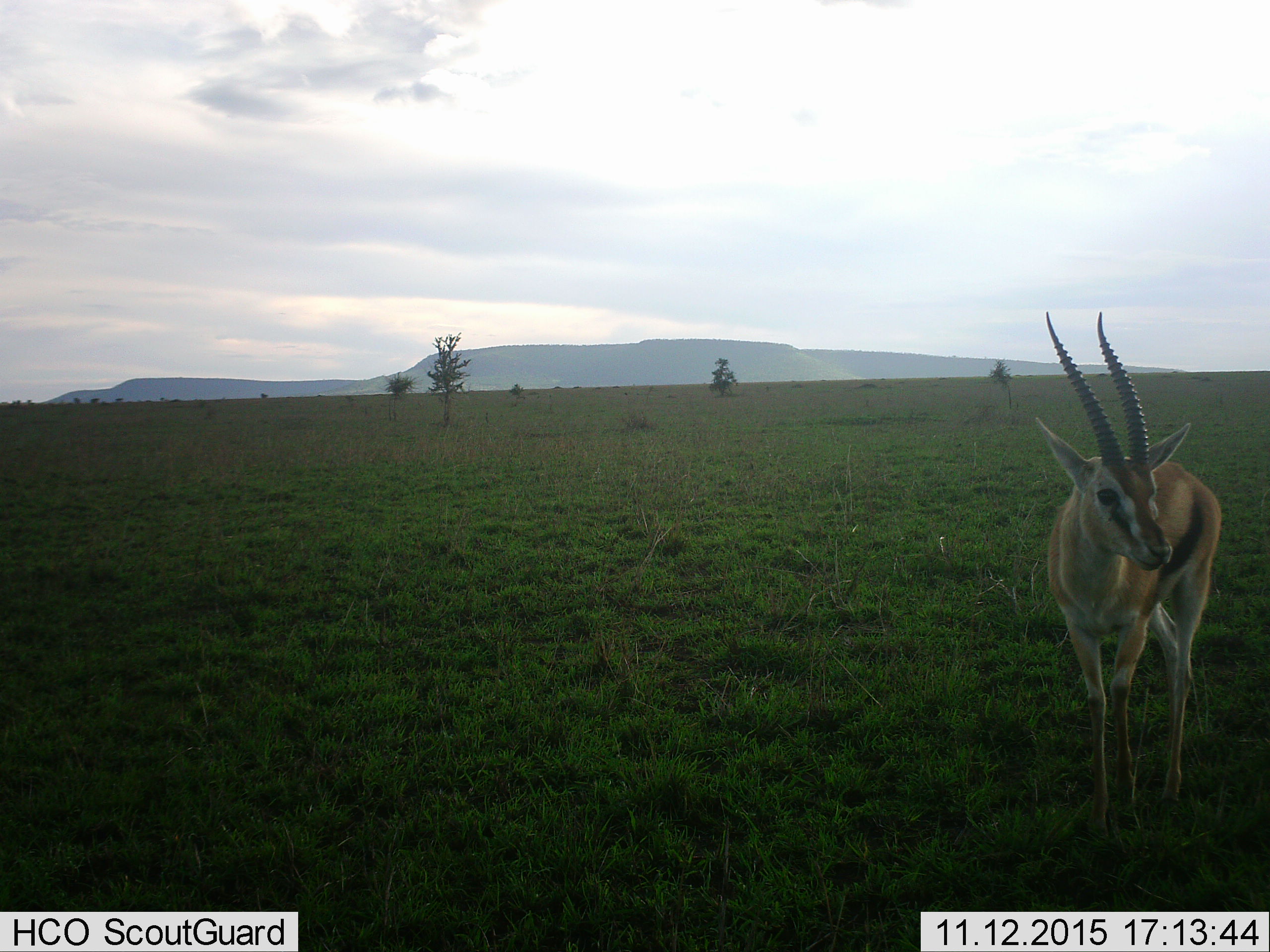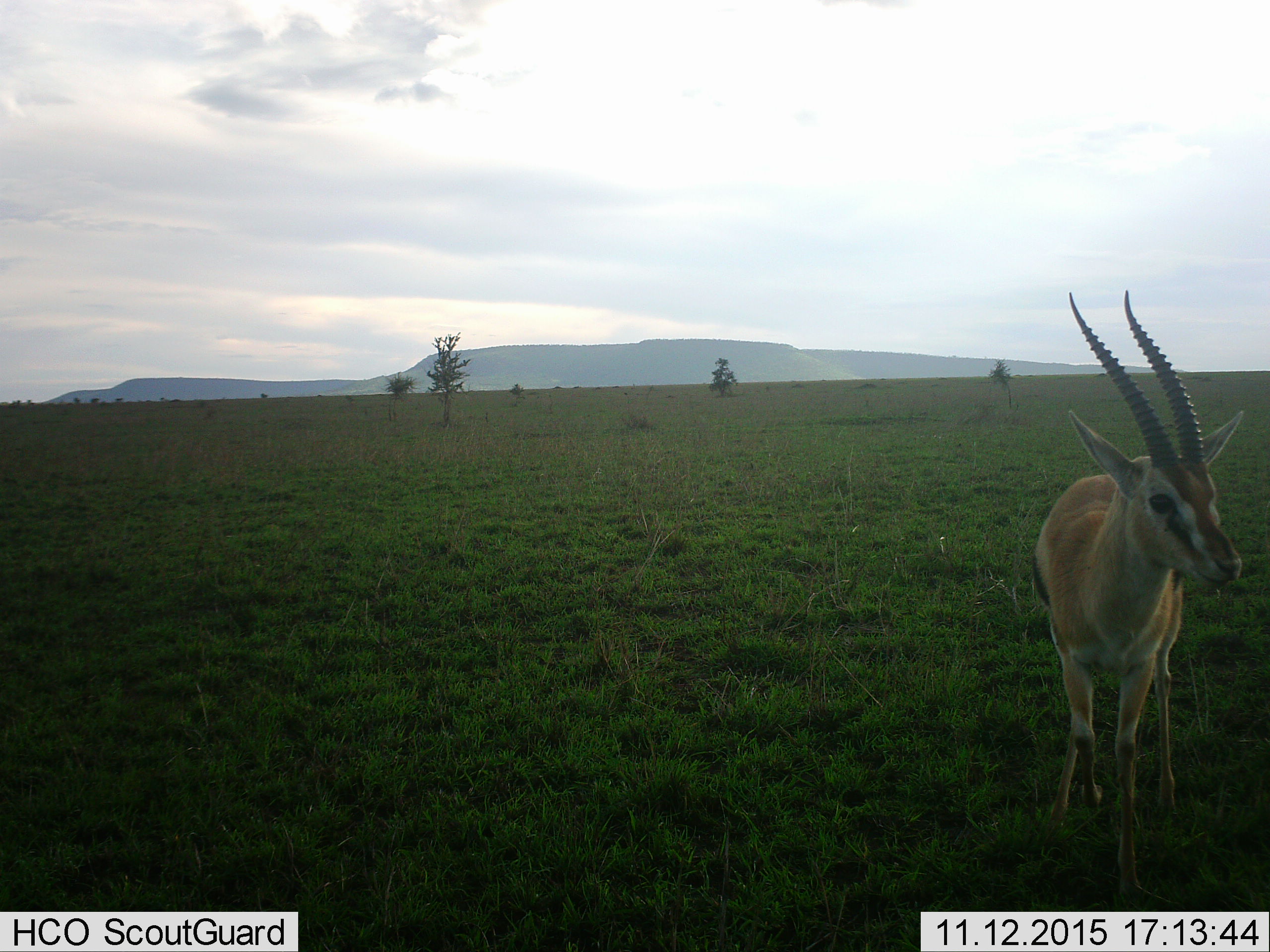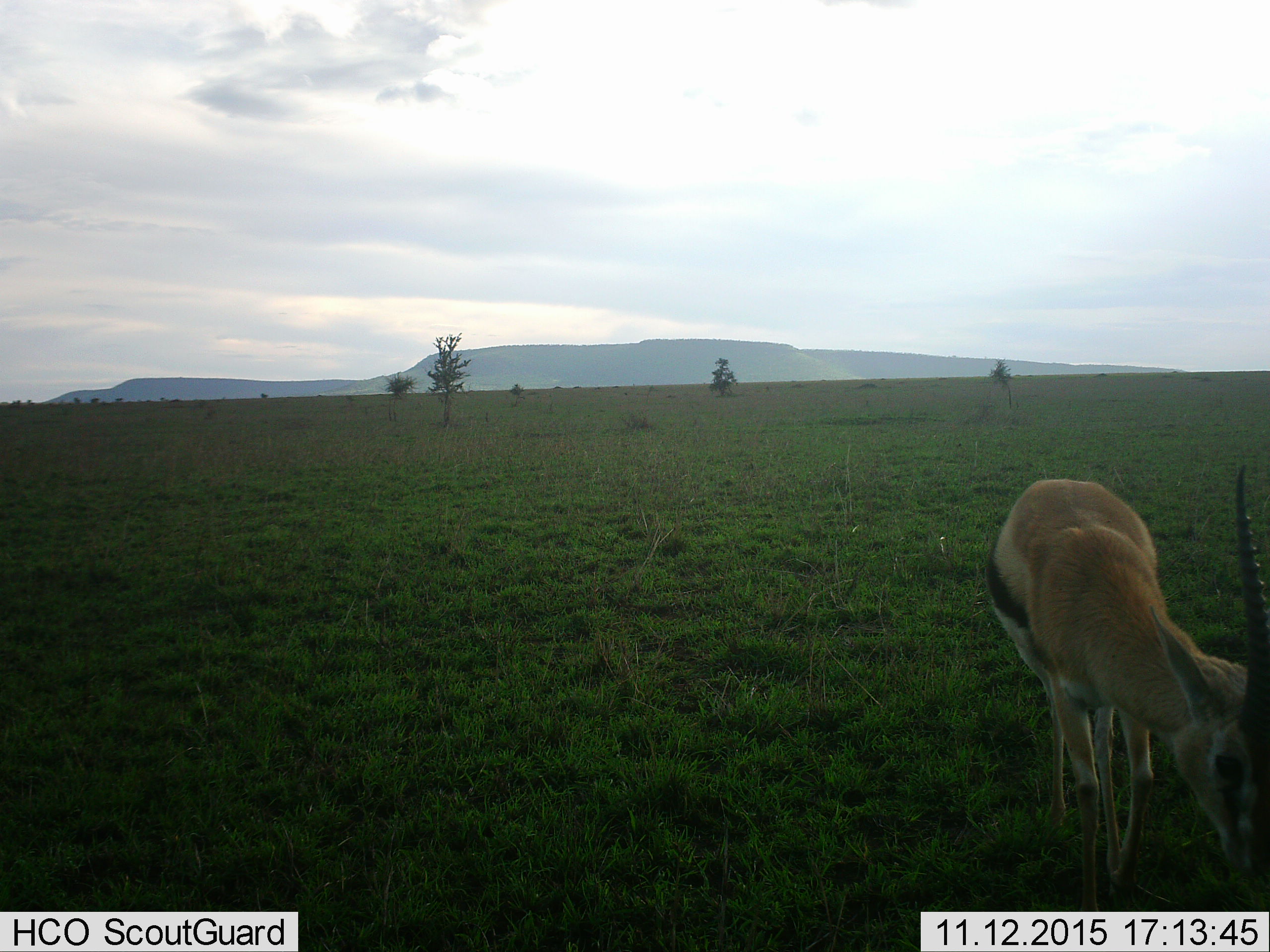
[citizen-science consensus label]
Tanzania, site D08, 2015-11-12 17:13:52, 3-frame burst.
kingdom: Animalia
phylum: Chordata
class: Mammalia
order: Artiodactyla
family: Bovidae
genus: Eudorcas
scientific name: Eudorcas thomsonii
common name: thomson's gazelle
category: gazellethomsons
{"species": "gazellethomsons (thomson's gazelle) (Eudorcas thomsonii)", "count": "1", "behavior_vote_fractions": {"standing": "50%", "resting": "0%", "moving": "58%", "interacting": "0%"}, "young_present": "0%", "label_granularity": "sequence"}